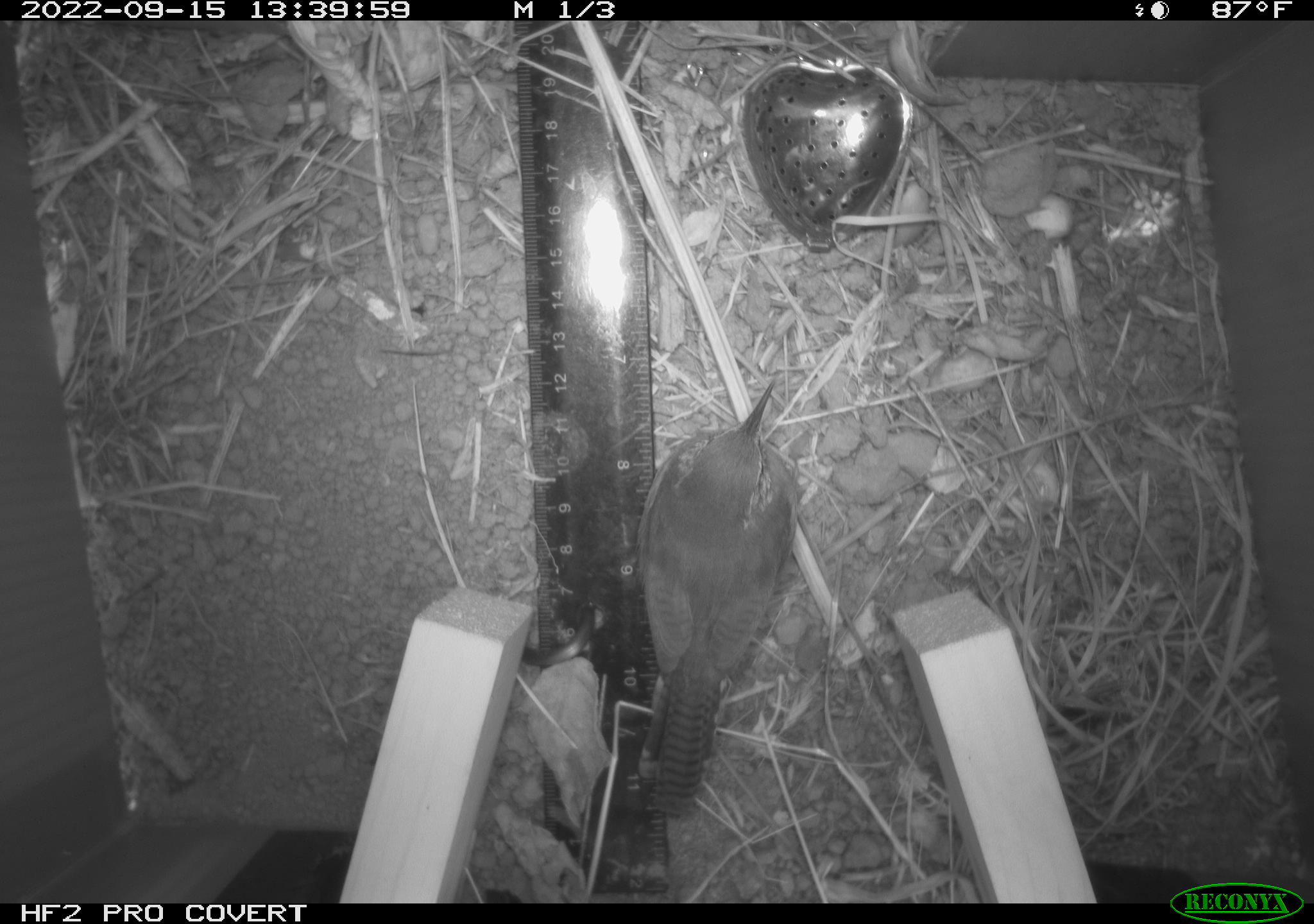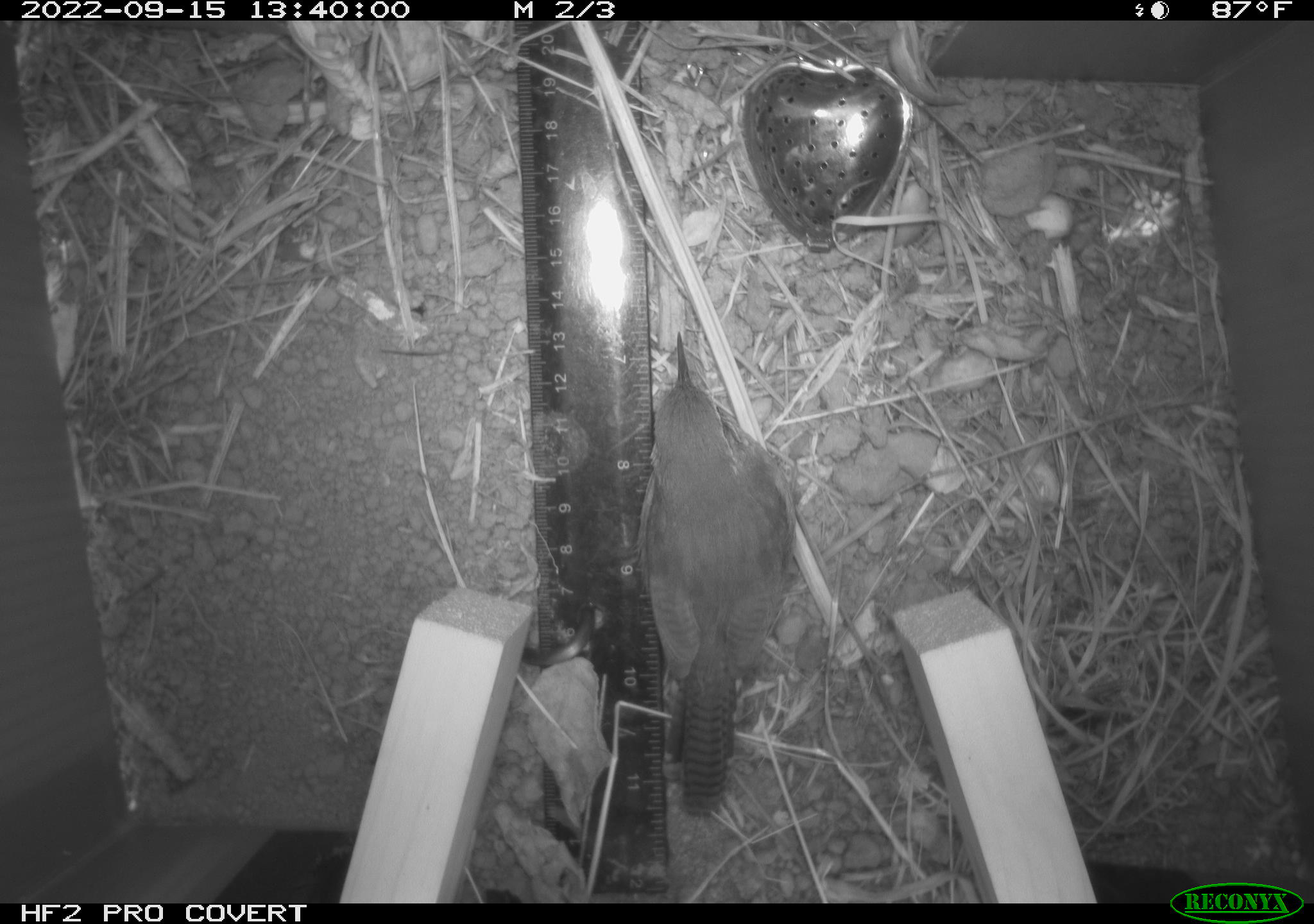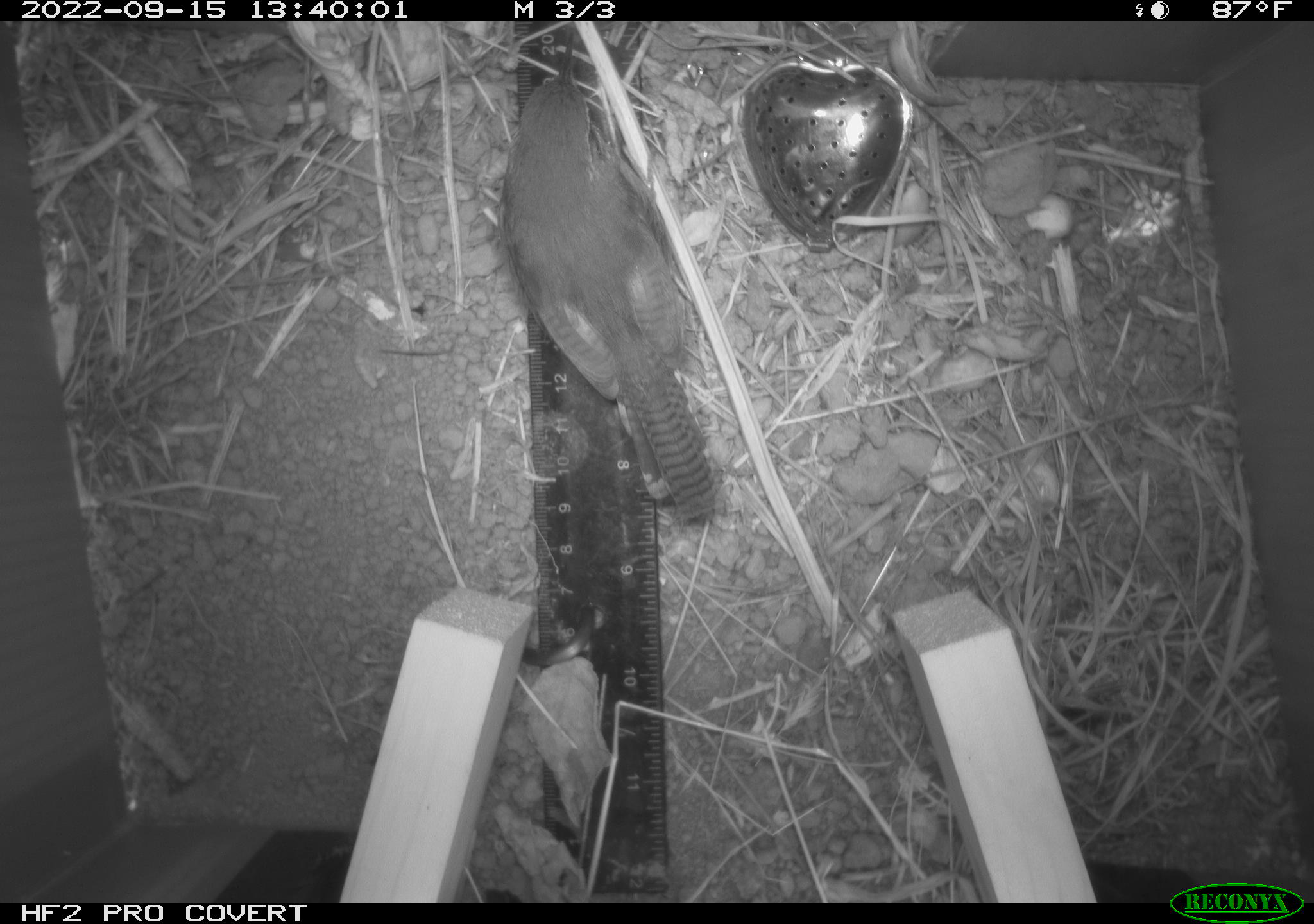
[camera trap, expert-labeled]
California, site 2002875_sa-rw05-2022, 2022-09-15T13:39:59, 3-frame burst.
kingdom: Animalia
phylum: Chordata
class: Aves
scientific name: Aves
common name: bird